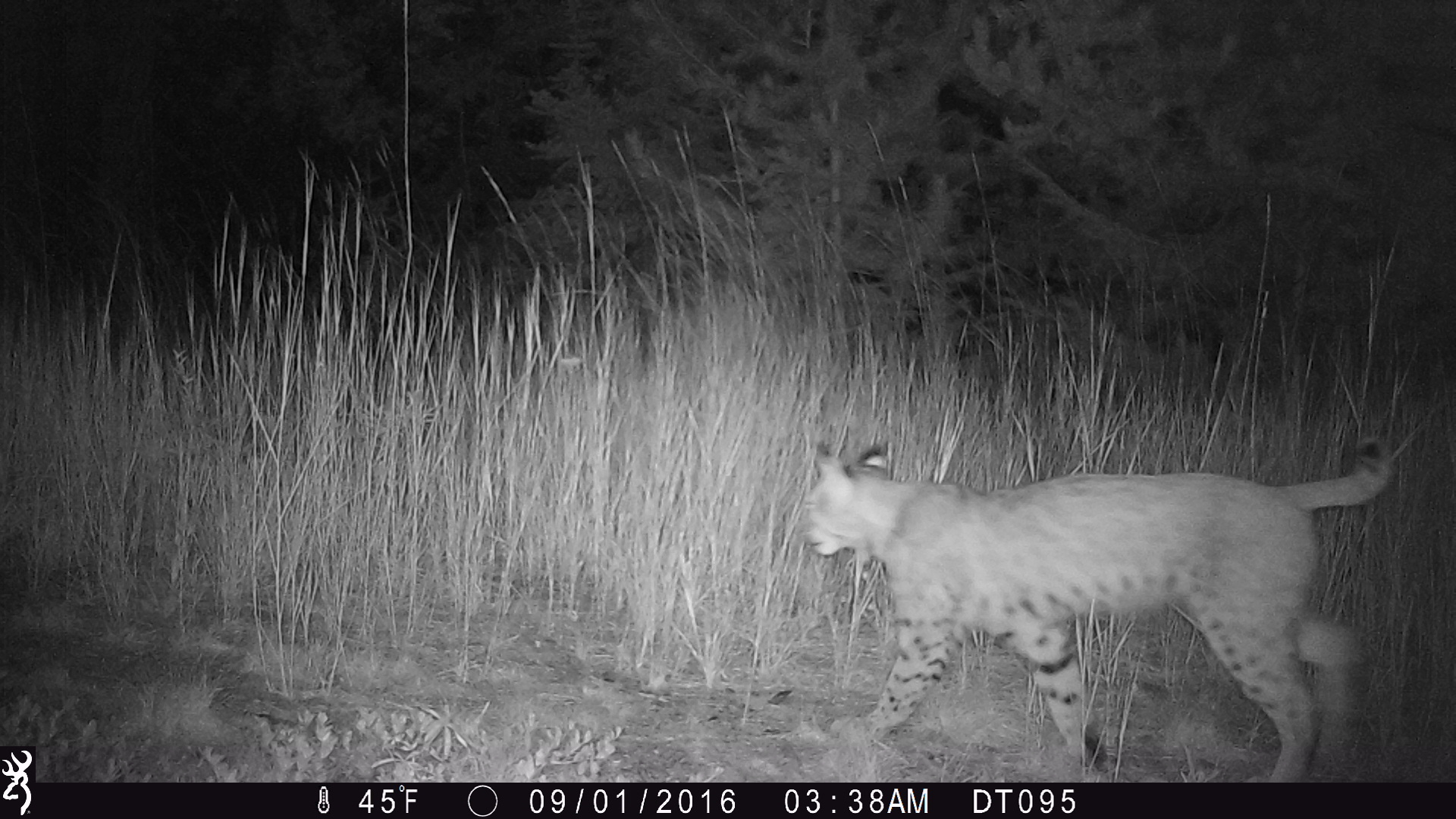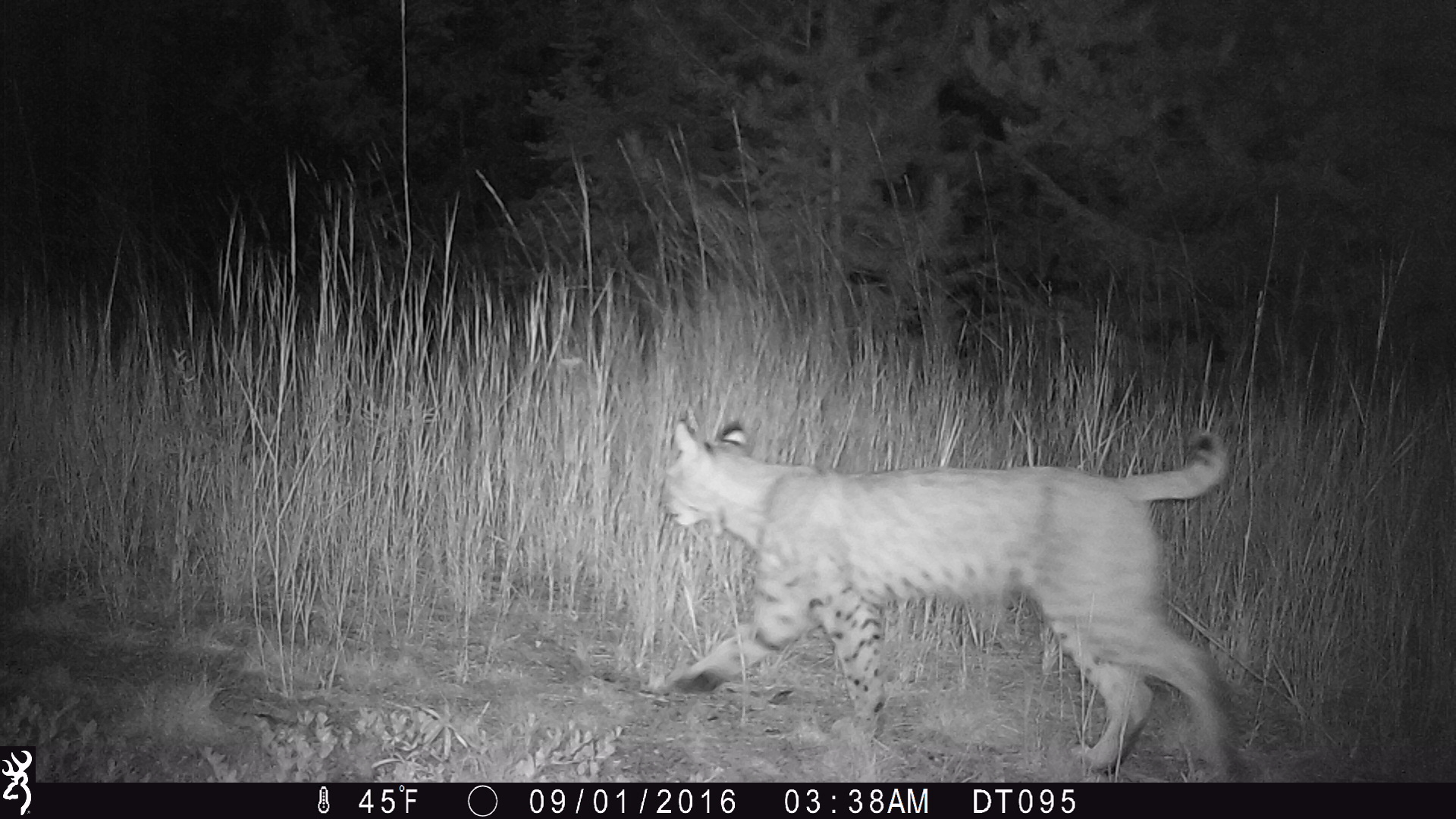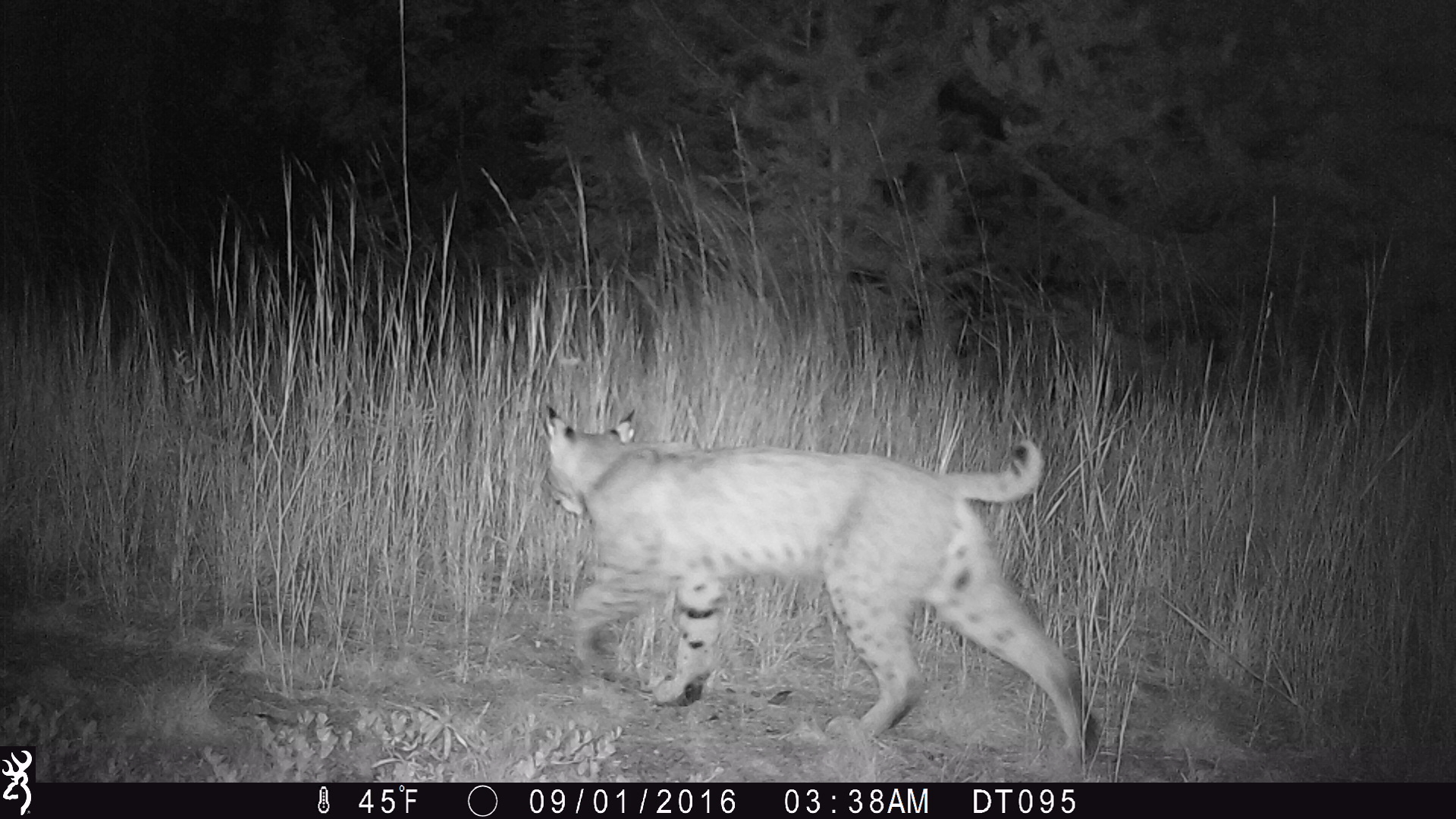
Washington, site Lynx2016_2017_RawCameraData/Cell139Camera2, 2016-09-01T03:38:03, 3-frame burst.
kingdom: Animalia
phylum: Chordata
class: Mammalia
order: Carnivora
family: Felidae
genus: Lynx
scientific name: Lynx rufus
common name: bobcat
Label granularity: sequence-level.